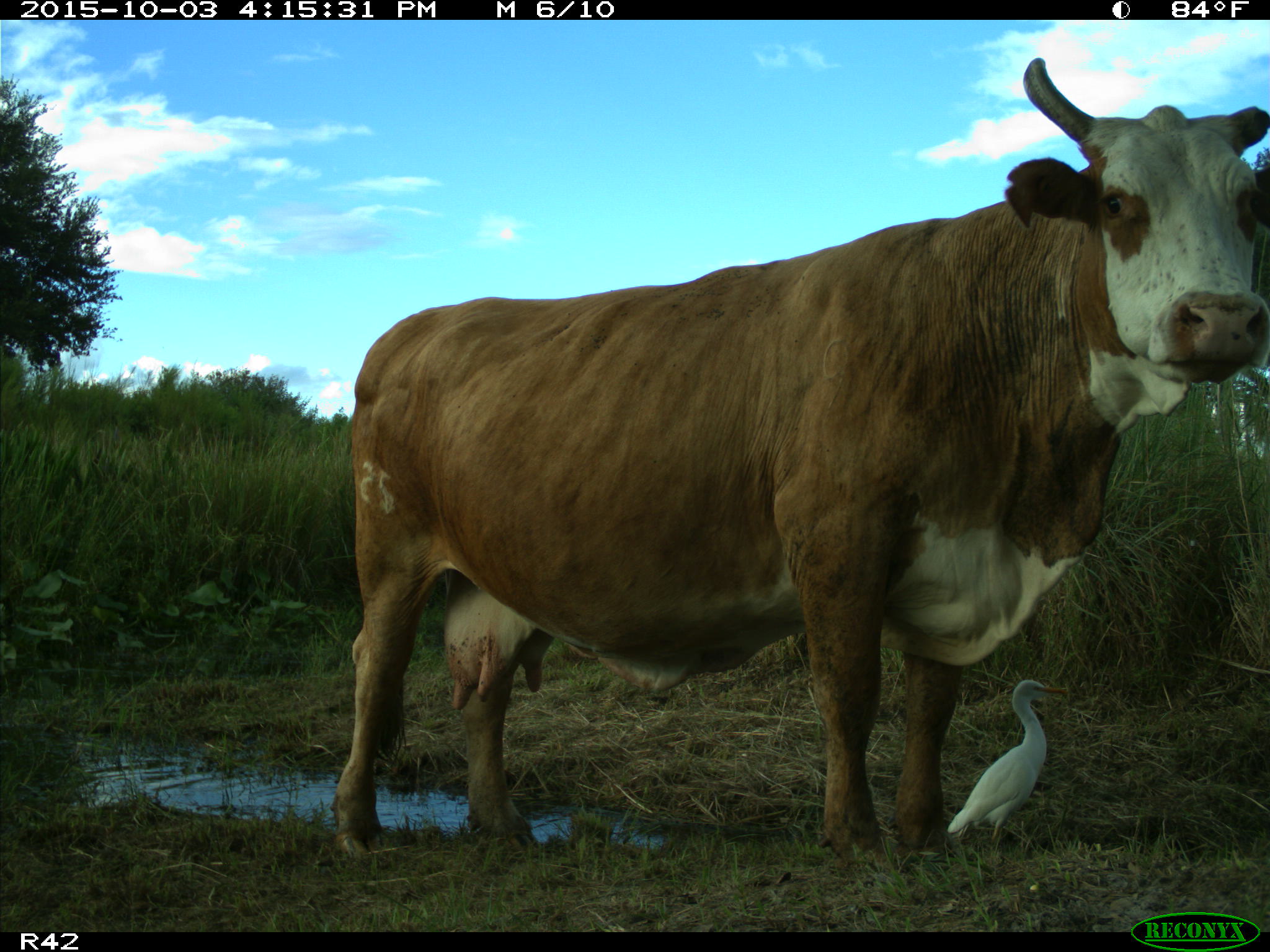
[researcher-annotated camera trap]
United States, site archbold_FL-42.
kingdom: Animalia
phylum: Chordata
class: Mammalia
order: Artiodactyla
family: Bovidae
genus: Bos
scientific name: Bos taurus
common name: domestic cow